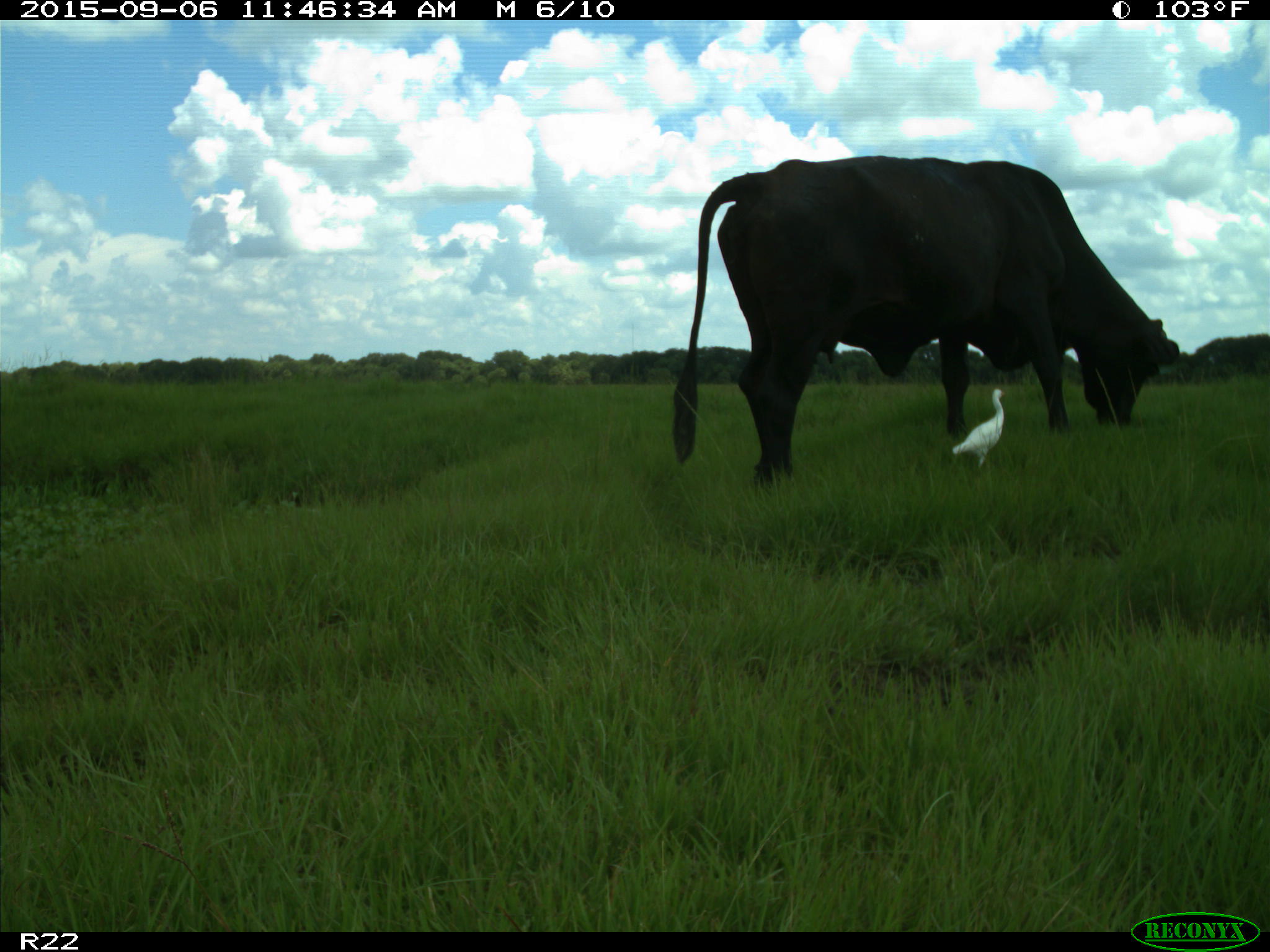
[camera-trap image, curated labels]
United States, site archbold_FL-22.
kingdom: Animalia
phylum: Chordata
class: Mammalia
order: Artiodactyla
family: Bovidae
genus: Bos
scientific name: Bos taurus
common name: domestic cow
Bos taurus (domestic cow).